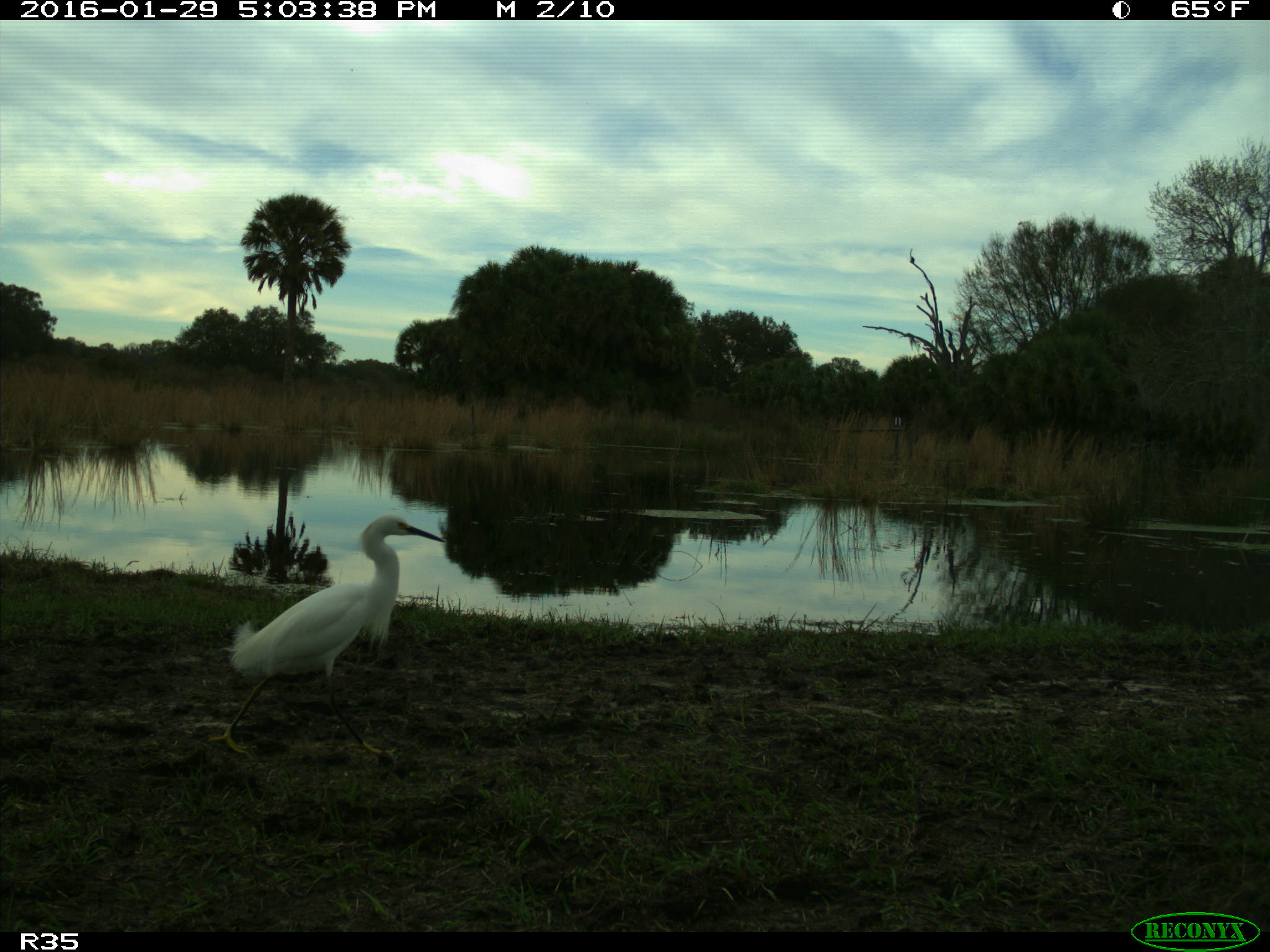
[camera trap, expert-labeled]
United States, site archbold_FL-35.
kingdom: Animalia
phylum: Chordata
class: Aves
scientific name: Aves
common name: birds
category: unidentified bird